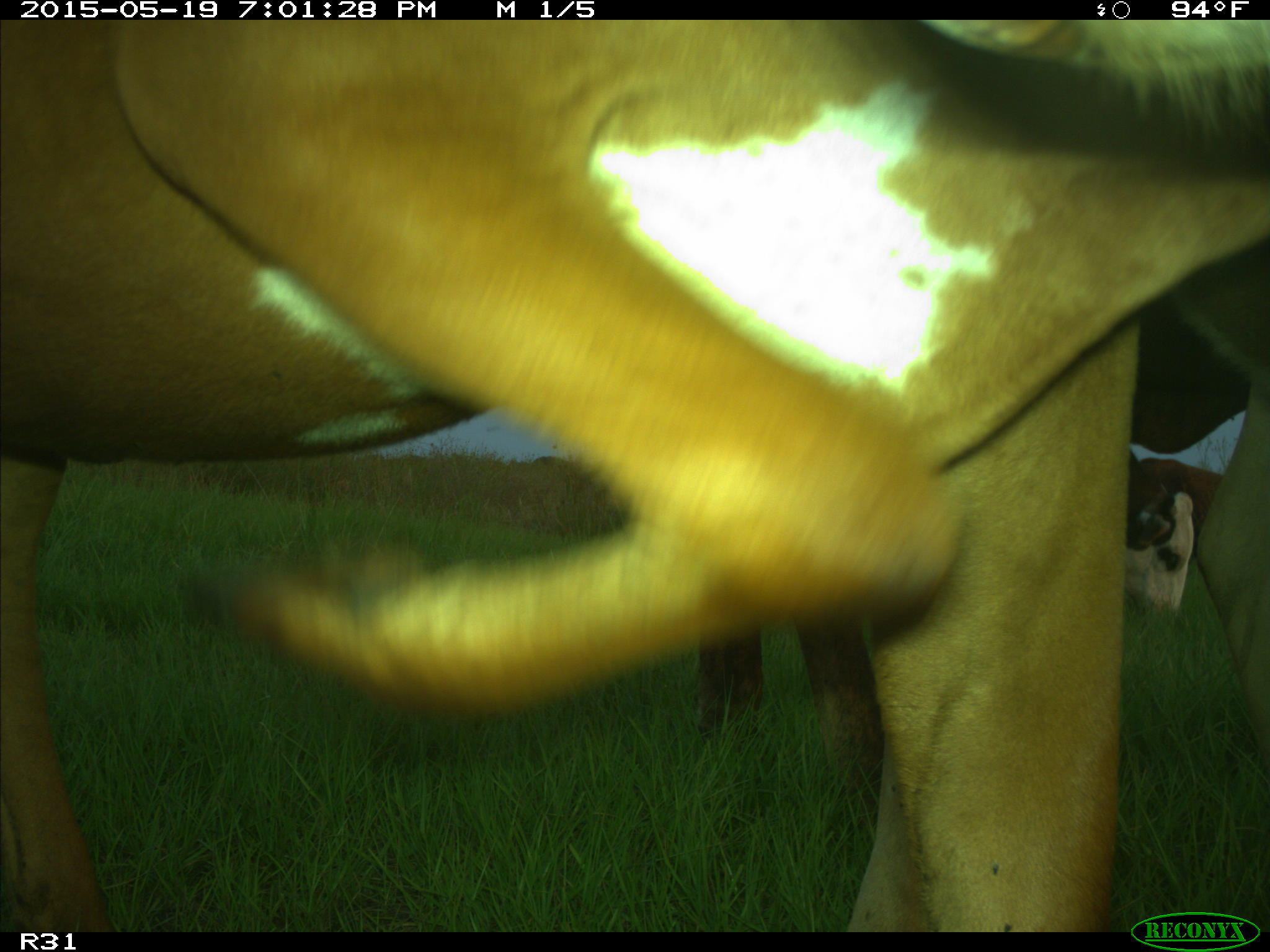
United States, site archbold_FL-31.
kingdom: Animalia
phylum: Chordata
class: Mammalia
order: Artiodactyla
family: Bovidae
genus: Bos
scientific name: Bos taurus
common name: domestic cow